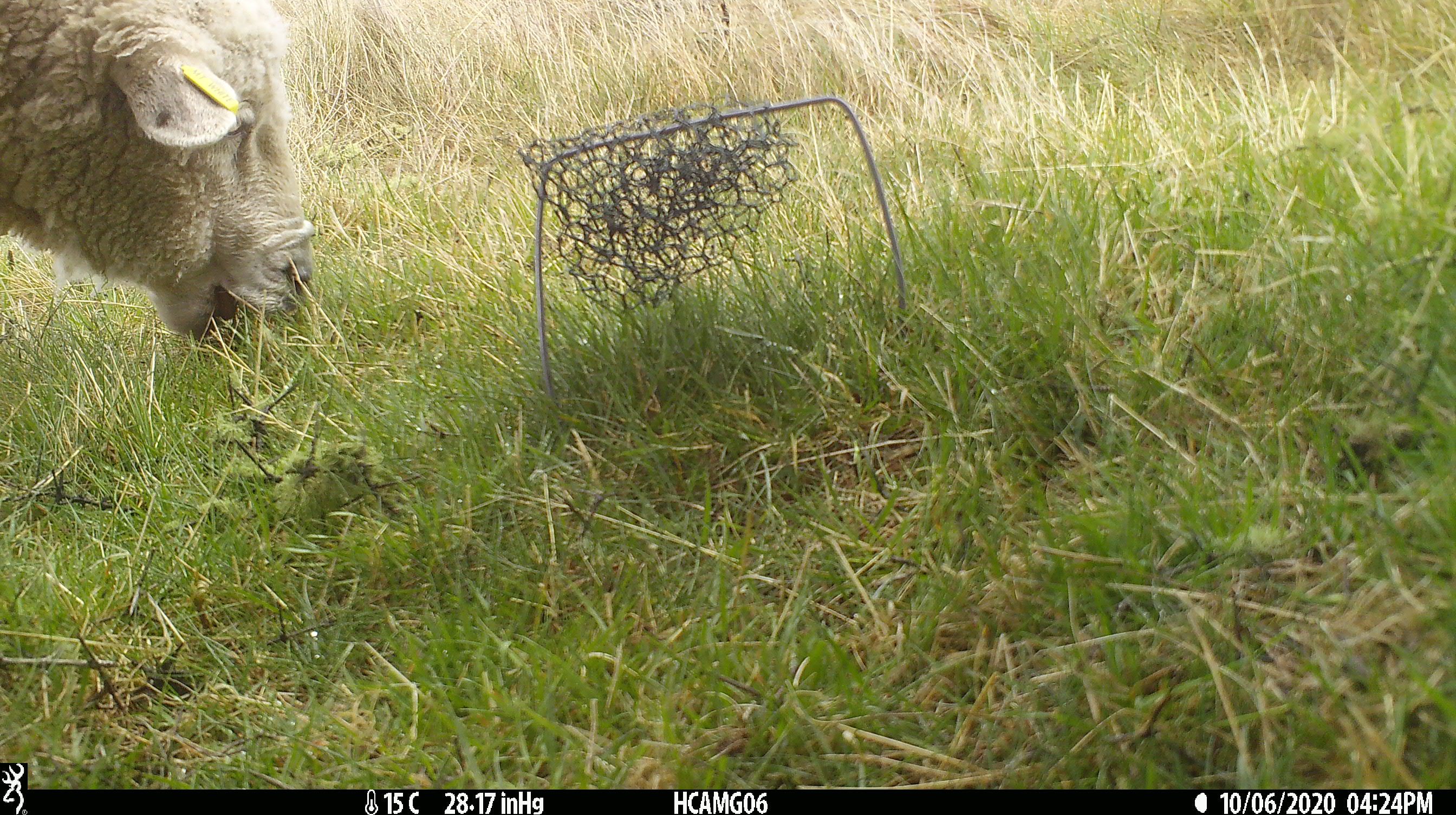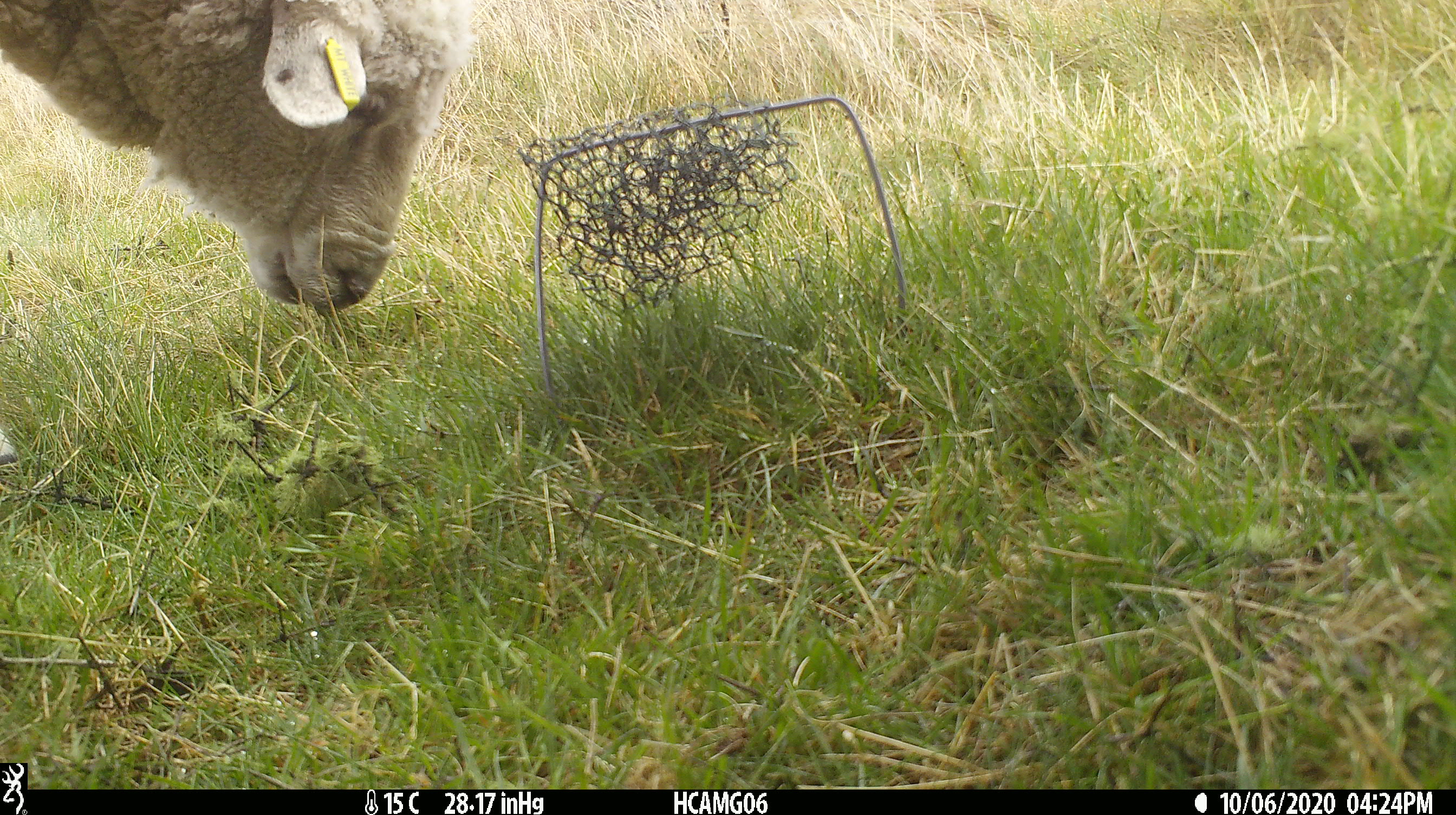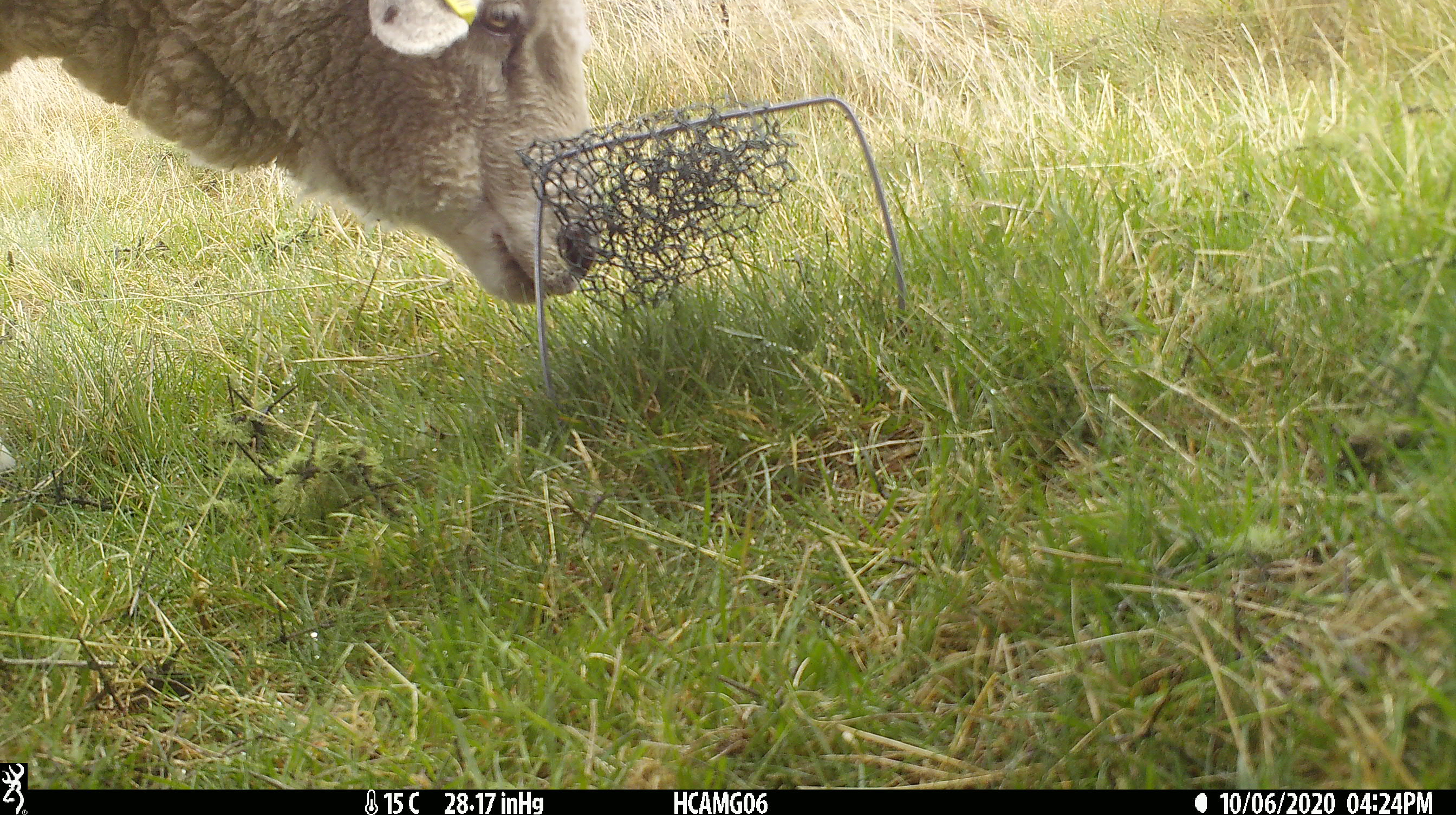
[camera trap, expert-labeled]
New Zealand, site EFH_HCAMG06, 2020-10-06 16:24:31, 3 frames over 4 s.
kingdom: Animalia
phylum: Chordata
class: Mammalia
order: Artiodactyla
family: Bovidae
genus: Ovis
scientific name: Ovis aries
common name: domestic sheep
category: sheep